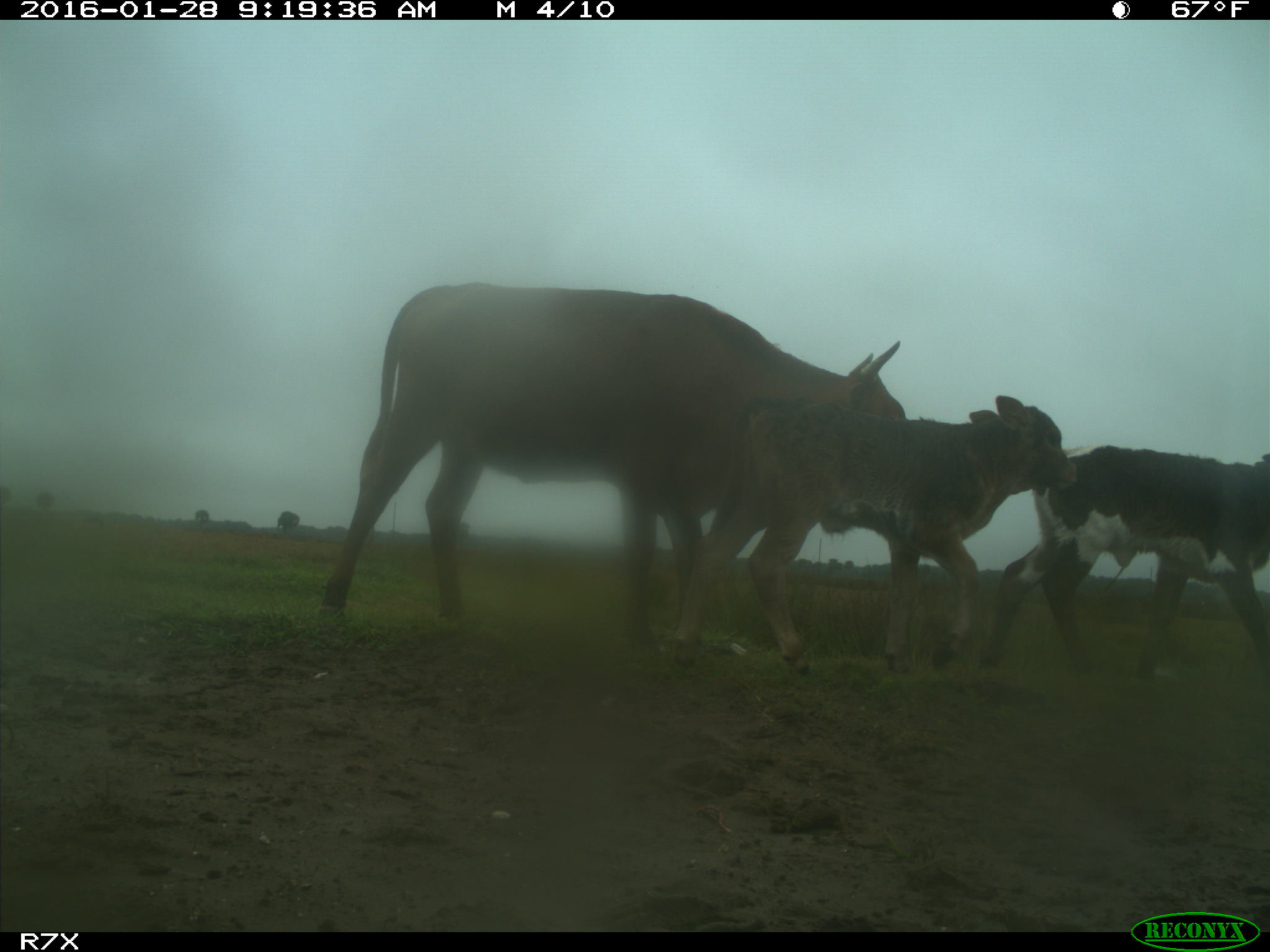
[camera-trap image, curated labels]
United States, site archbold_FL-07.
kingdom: Animalia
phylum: Chordata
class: Mammalia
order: Artiodactyla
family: Bovidae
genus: Bos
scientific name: Bos taurus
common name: domestic cow